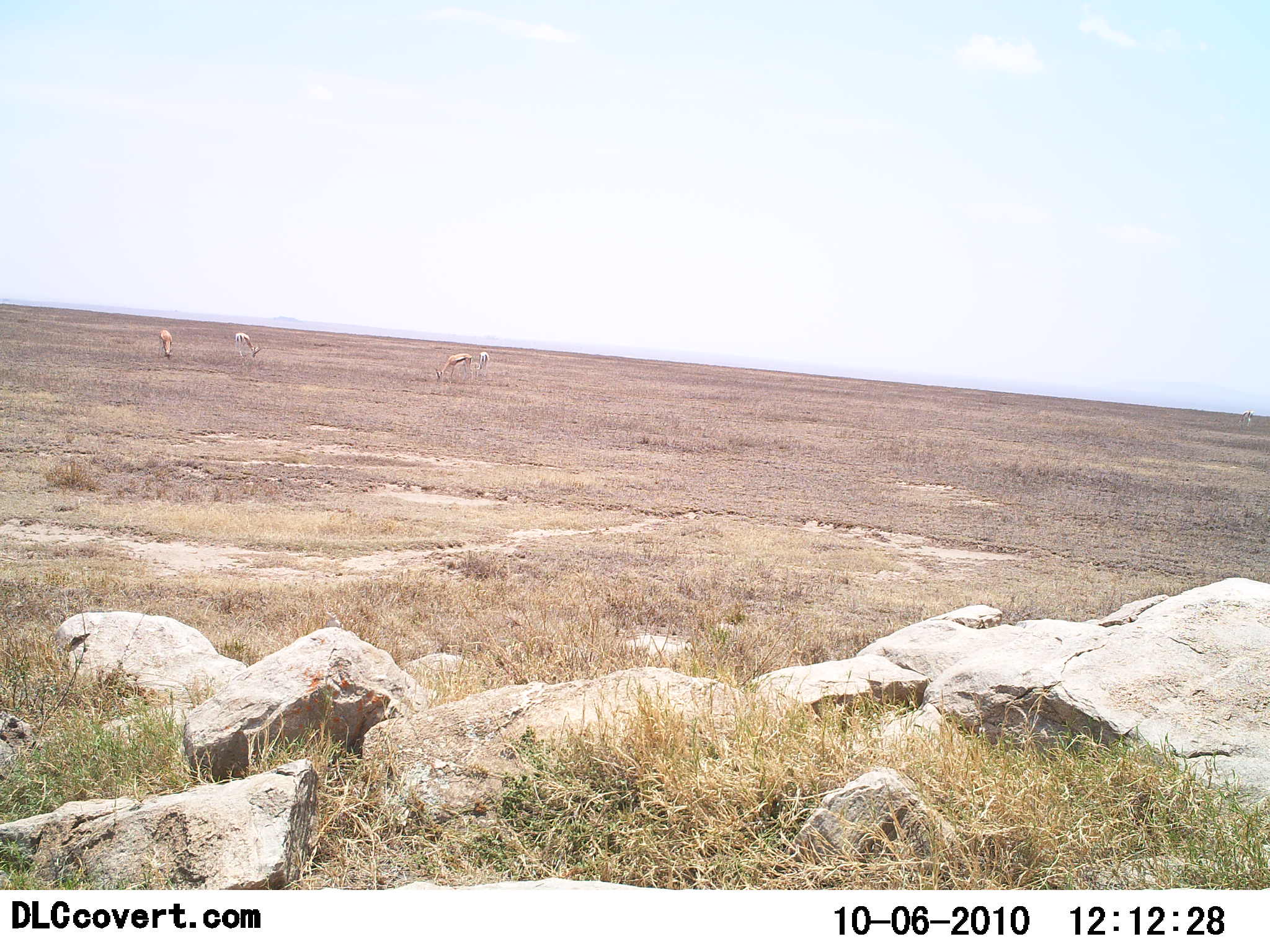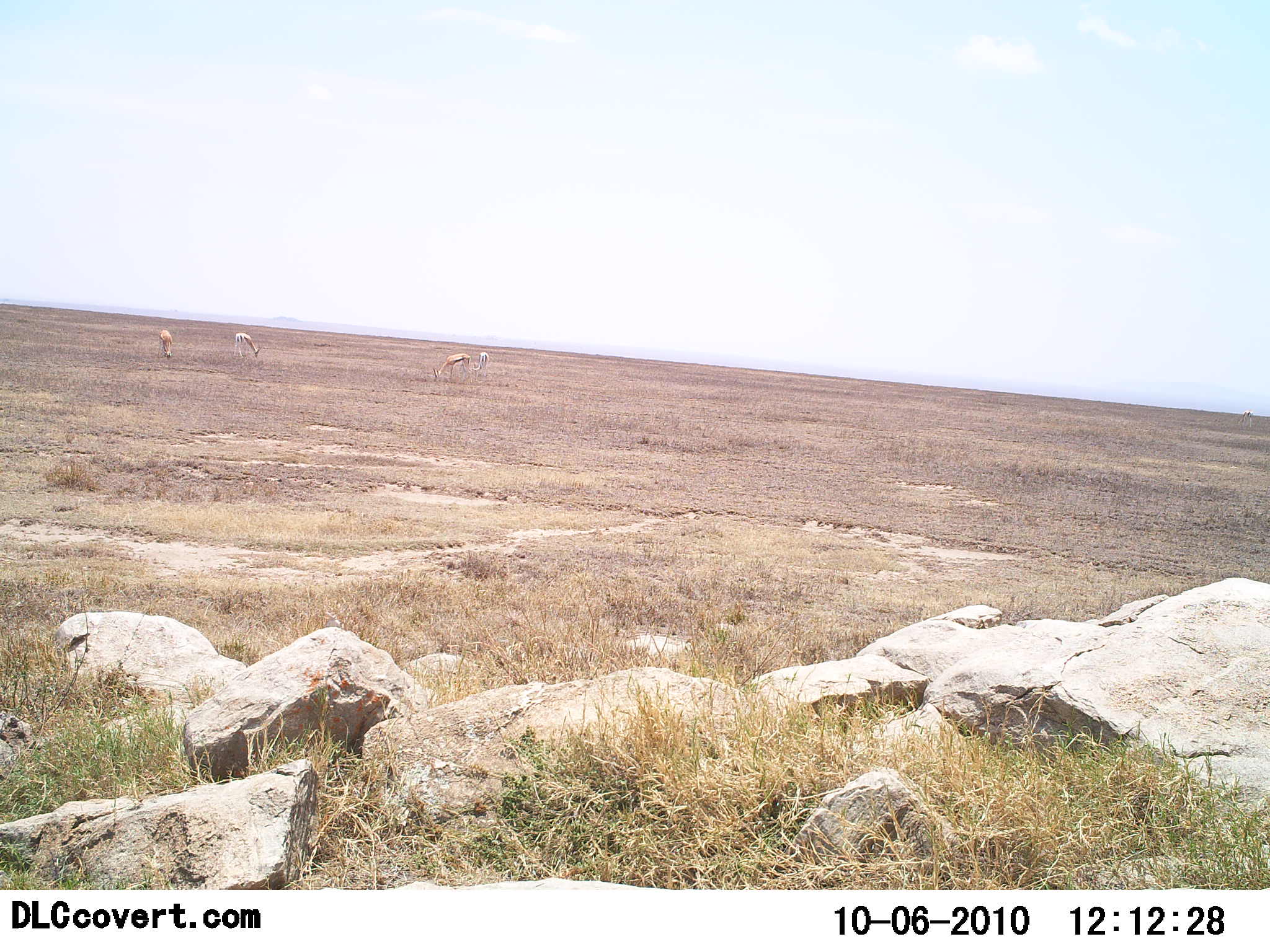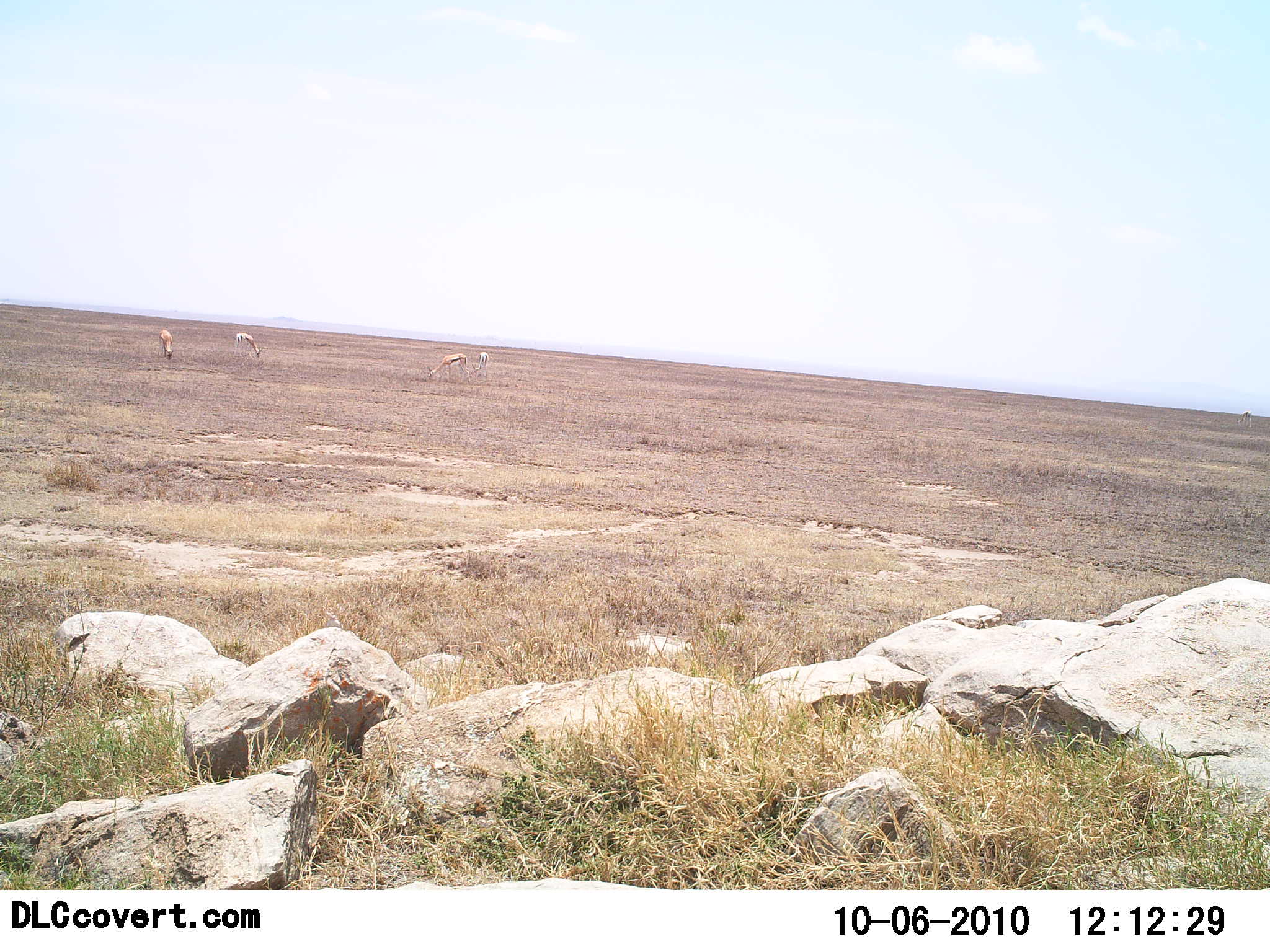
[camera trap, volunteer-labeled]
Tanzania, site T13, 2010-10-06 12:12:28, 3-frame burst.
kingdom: Animalia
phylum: Chordata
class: Mammalia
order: Artiodactyla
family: Bovidae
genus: Eudorcas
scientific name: Eudorcas thomsonii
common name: thomson's gazelle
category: gazellethomsons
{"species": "gazellethomsons (thomson's gazelle) (Eudorcas thomsonii)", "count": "4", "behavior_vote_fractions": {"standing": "31%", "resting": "0%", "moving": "15%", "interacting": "0%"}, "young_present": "0%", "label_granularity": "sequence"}